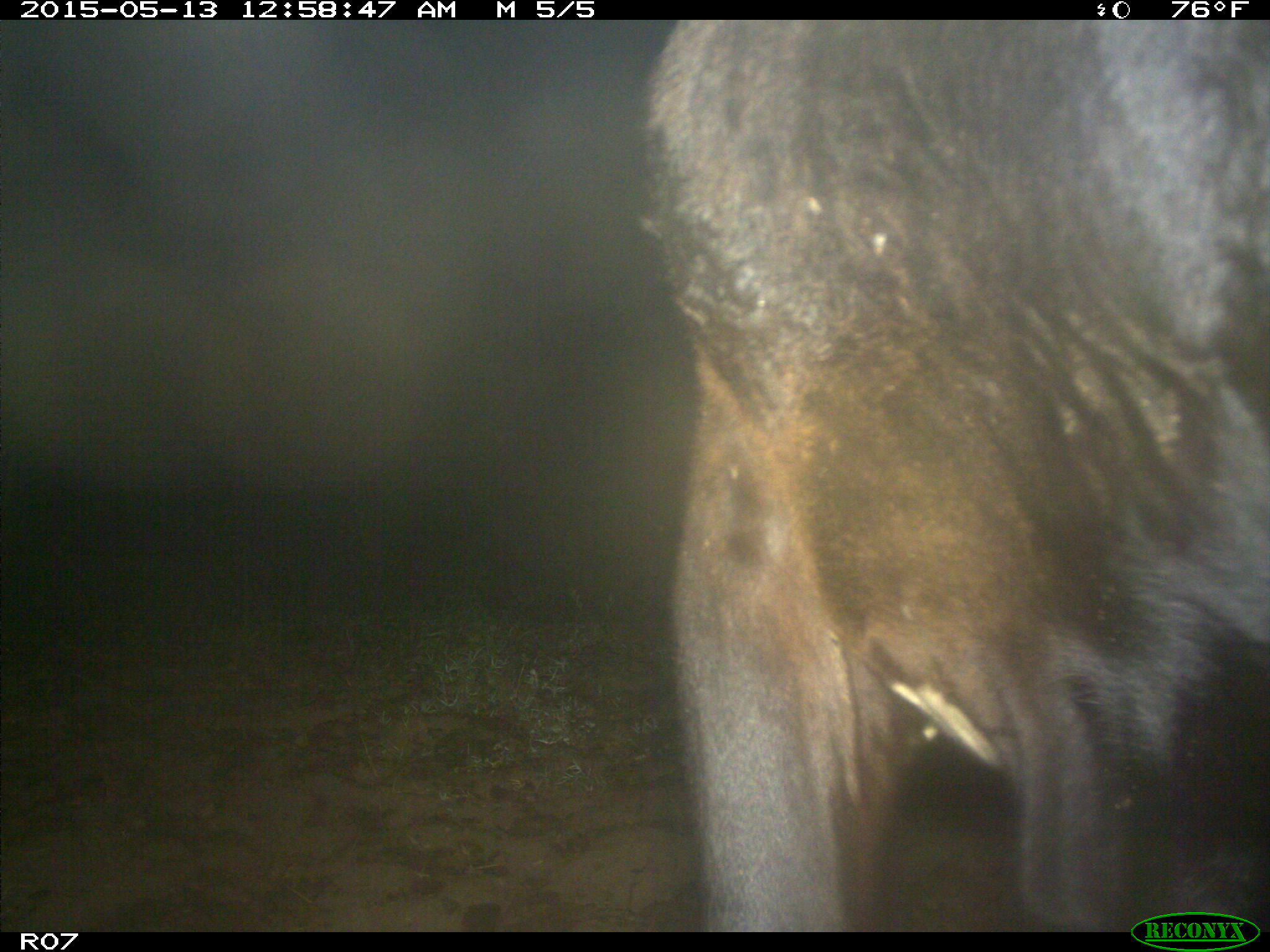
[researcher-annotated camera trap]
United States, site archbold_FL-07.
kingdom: Animalia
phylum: Chordata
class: Mammalia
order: Artiodactyla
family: Bovidae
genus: Bos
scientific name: Bos taurus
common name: domestic cow